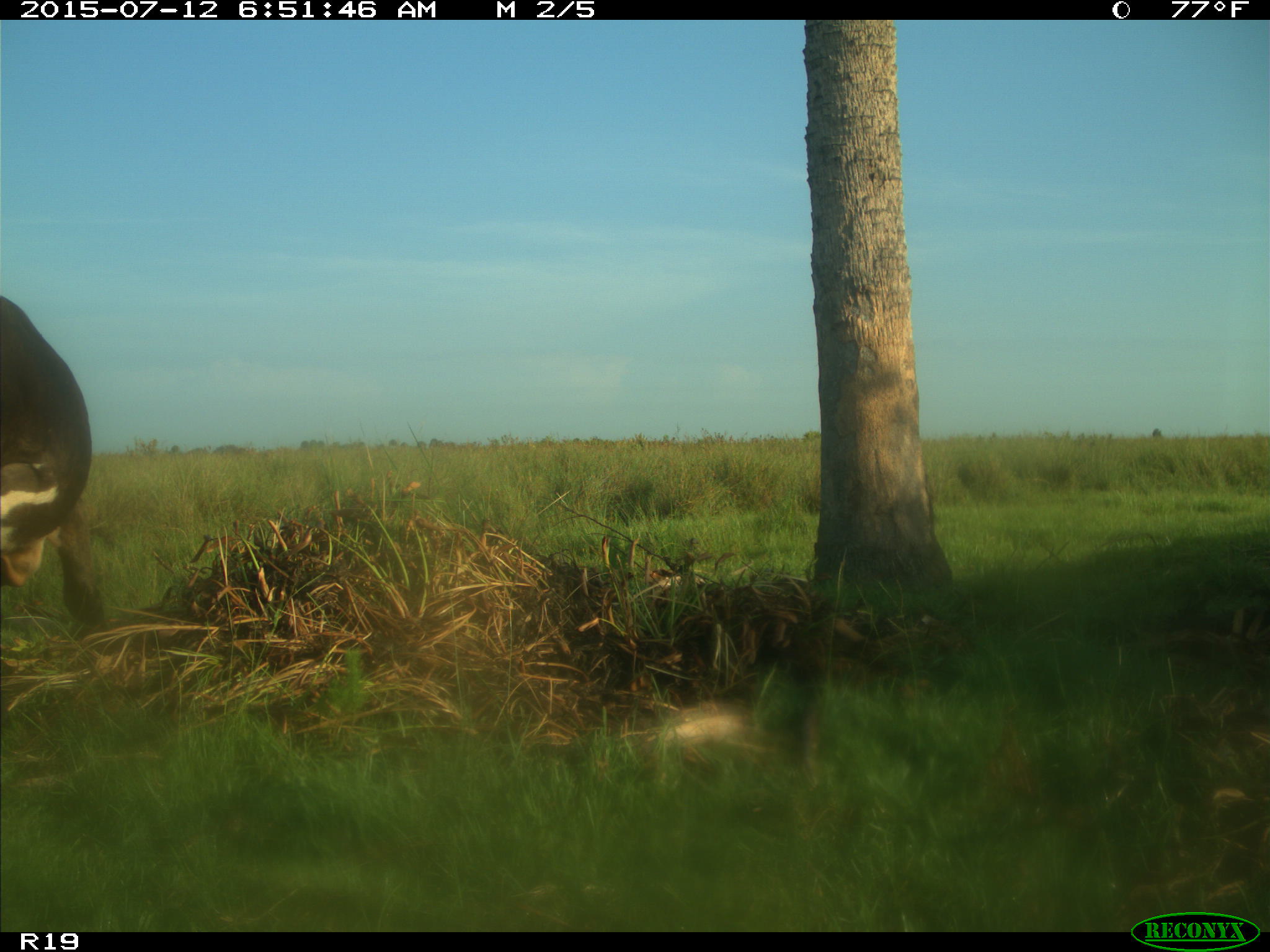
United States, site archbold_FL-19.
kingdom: Animalia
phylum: Chordata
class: Mammalia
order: Artiodactyla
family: Bovidae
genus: Bos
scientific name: Bos taurus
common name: domestic cow